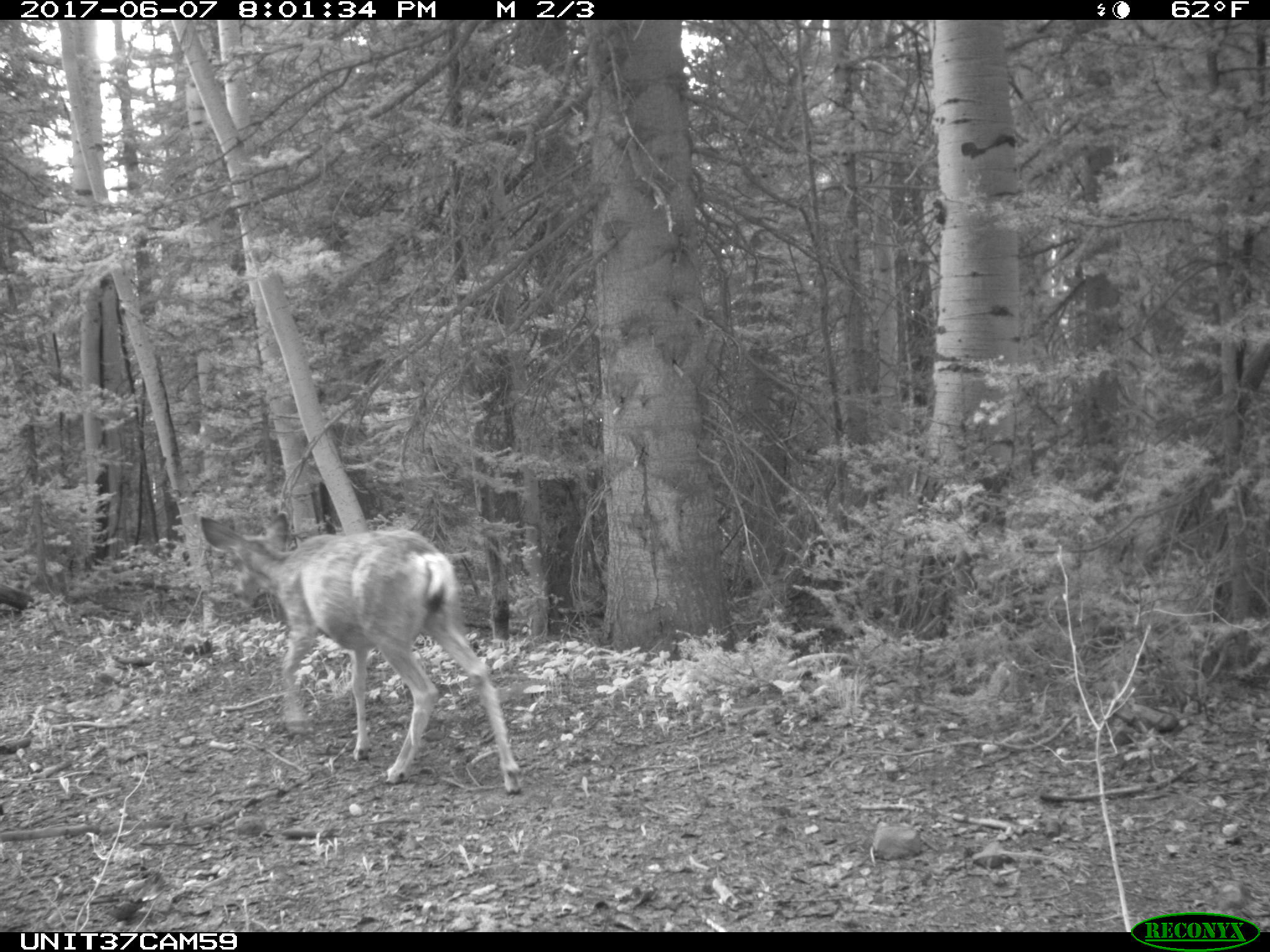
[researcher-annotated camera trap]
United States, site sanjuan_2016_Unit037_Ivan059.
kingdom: Animalia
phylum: Chordata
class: Mammalia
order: Artiodactyla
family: Cervidae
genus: Odocoileus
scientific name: Odocoileus hemionus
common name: mule deer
Odocoileus hemionus (mule deer).